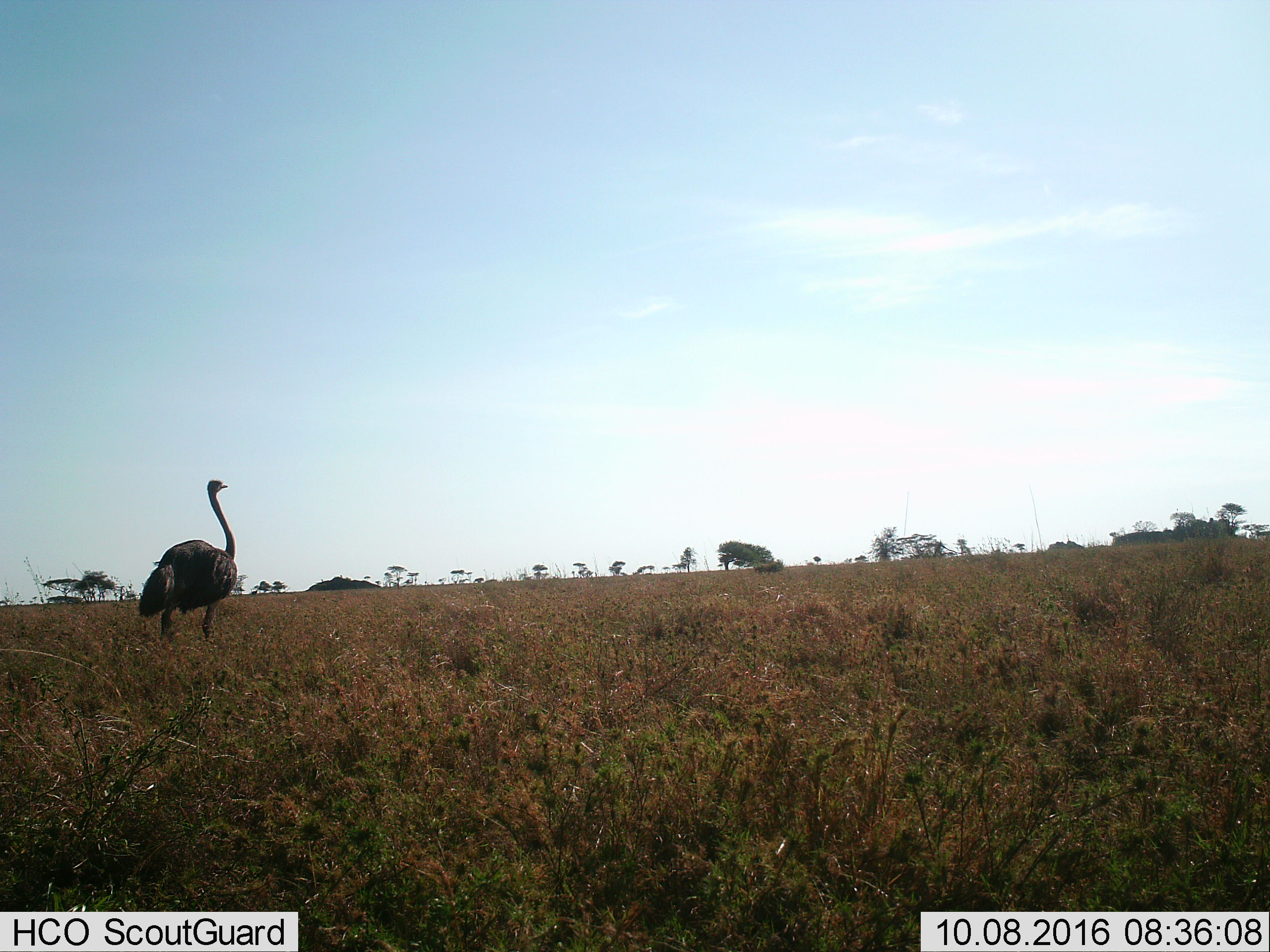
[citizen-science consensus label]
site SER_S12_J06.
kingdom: Animalia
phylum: Chordata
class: Aves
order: Struthioniformes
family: Struthionidae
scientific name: Struthionidae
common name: ostrich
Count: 1.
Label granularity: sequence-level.